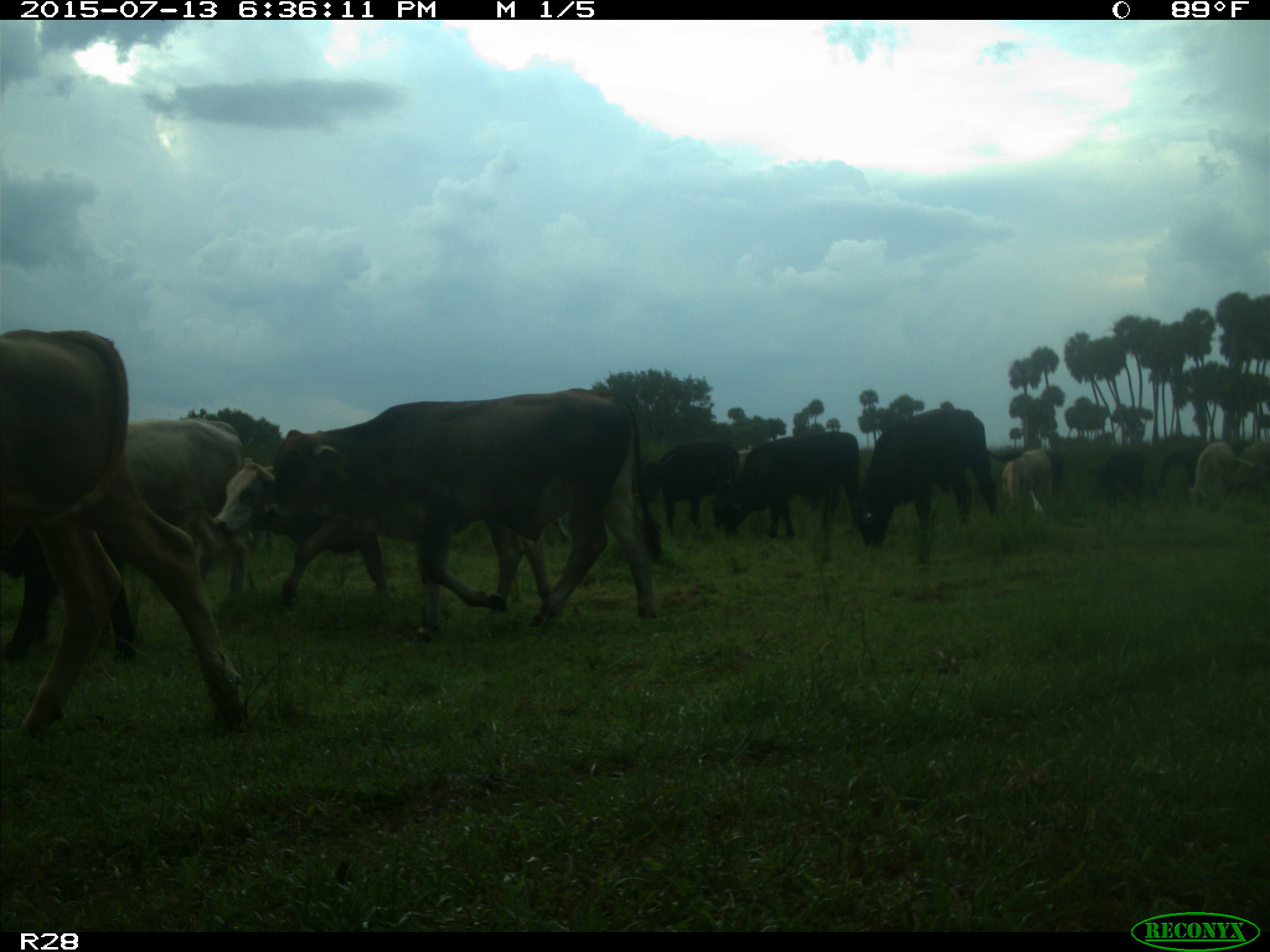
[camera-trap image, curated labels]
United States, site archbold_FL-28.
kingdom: Animalia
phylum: Chordata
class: Mammalia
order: Artiodactyla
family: Bovidae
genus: Bos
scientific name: Bos taurus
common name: domestic cow